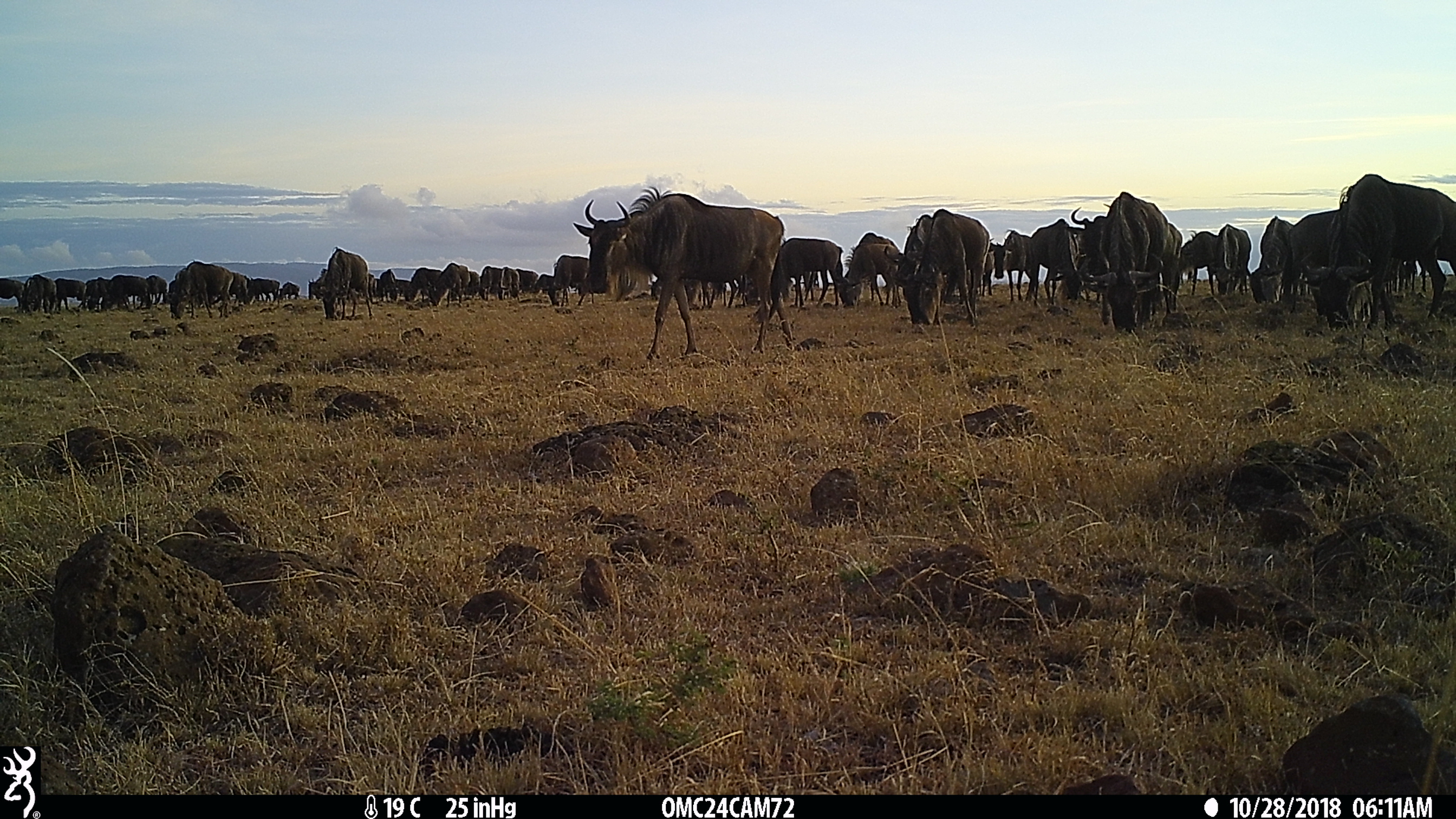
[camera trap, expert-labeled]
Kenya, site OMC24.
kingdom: Animalia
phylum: Chordata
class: Mammalia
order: Artiodactyla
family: Bovidae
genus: Connochaetes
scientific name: Connochaetes taurinus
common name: blue wildebeest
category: wildebeest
Wildebeest (blue wildebeest) (Connochaetes taurinus).